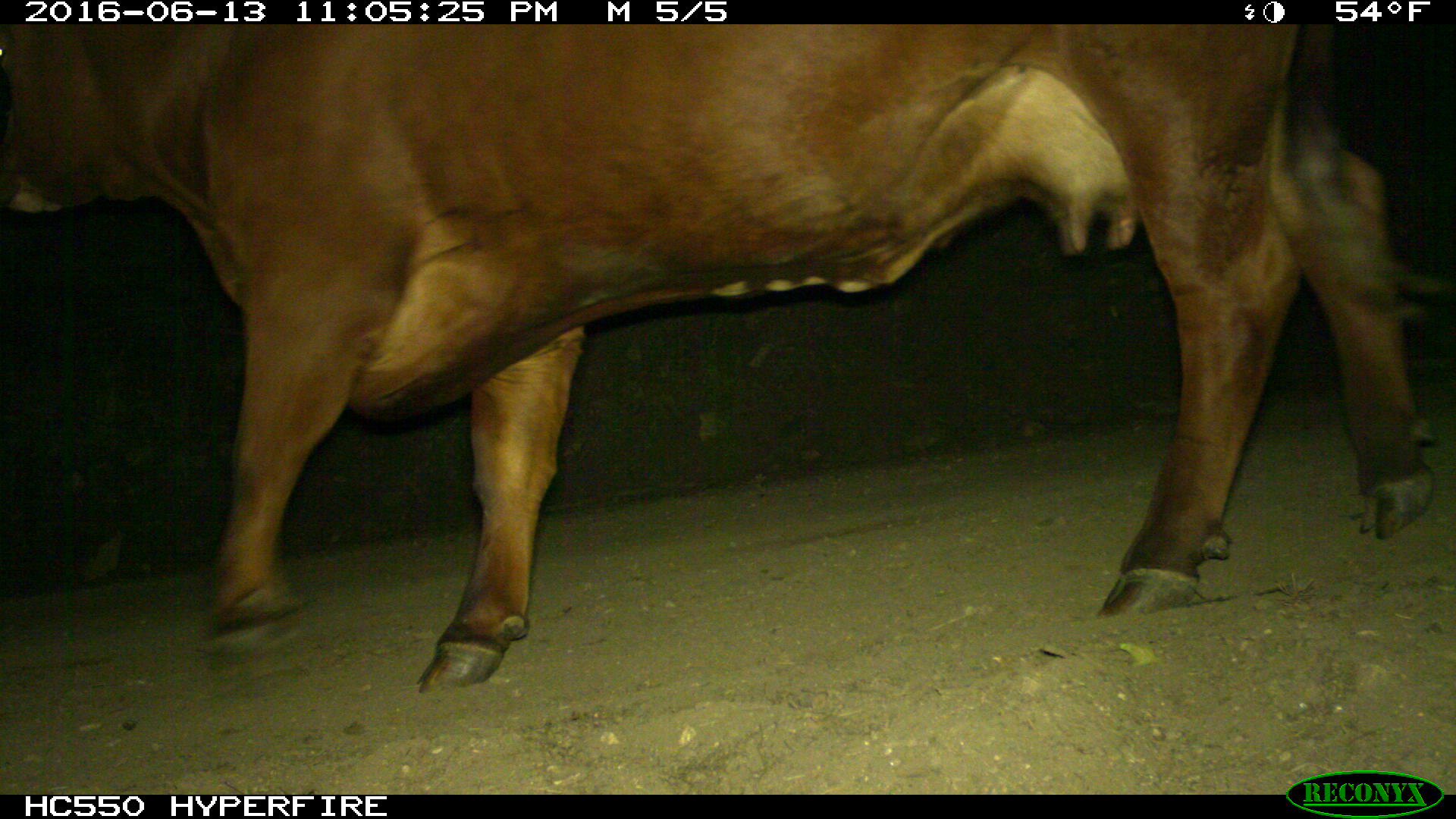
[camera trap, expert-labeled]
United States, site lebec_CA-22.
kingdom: Animalia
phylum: Chordata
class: Mammalia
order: Artiodactyla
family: Bovidae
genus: Bos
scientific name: Bos taurus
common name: domestic cow